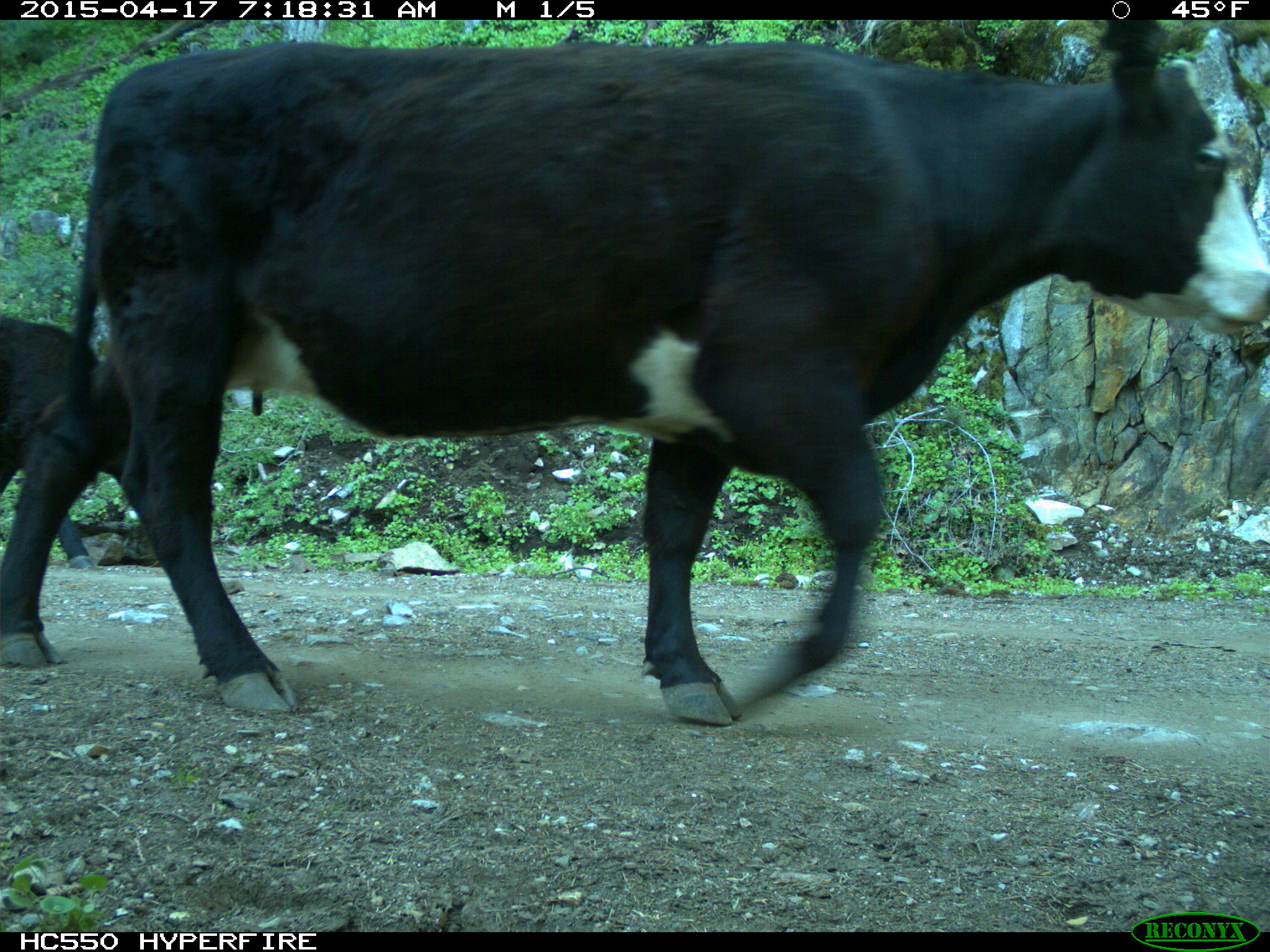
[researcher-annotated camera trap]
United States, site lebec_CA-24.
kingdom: Animalia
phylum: Chordata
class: Mammalia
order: Artiodactyla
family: Bovidae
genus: Bos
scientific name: Bos taurus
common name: domestic cow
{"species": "Bos taurus (domestic cow)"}